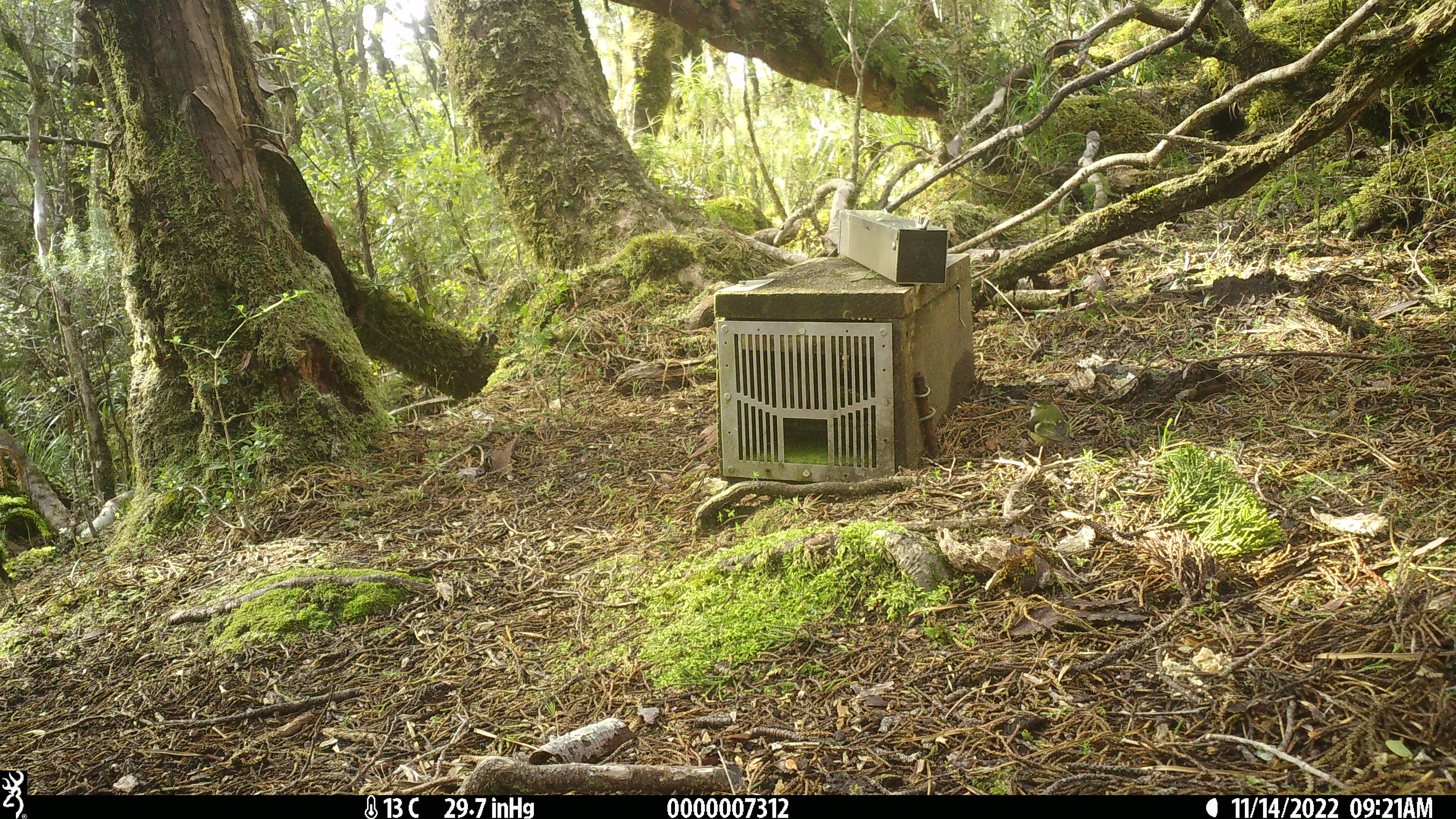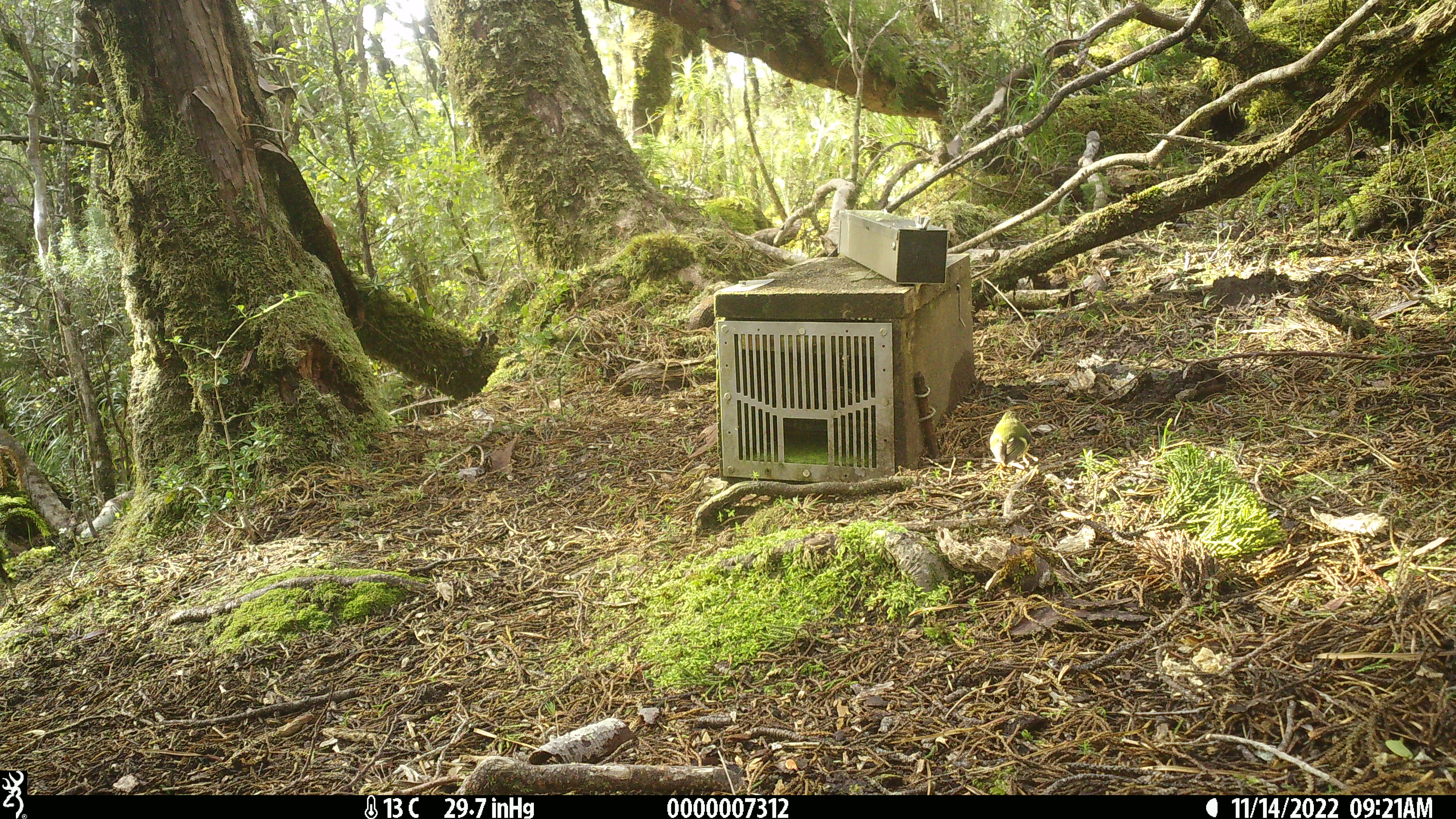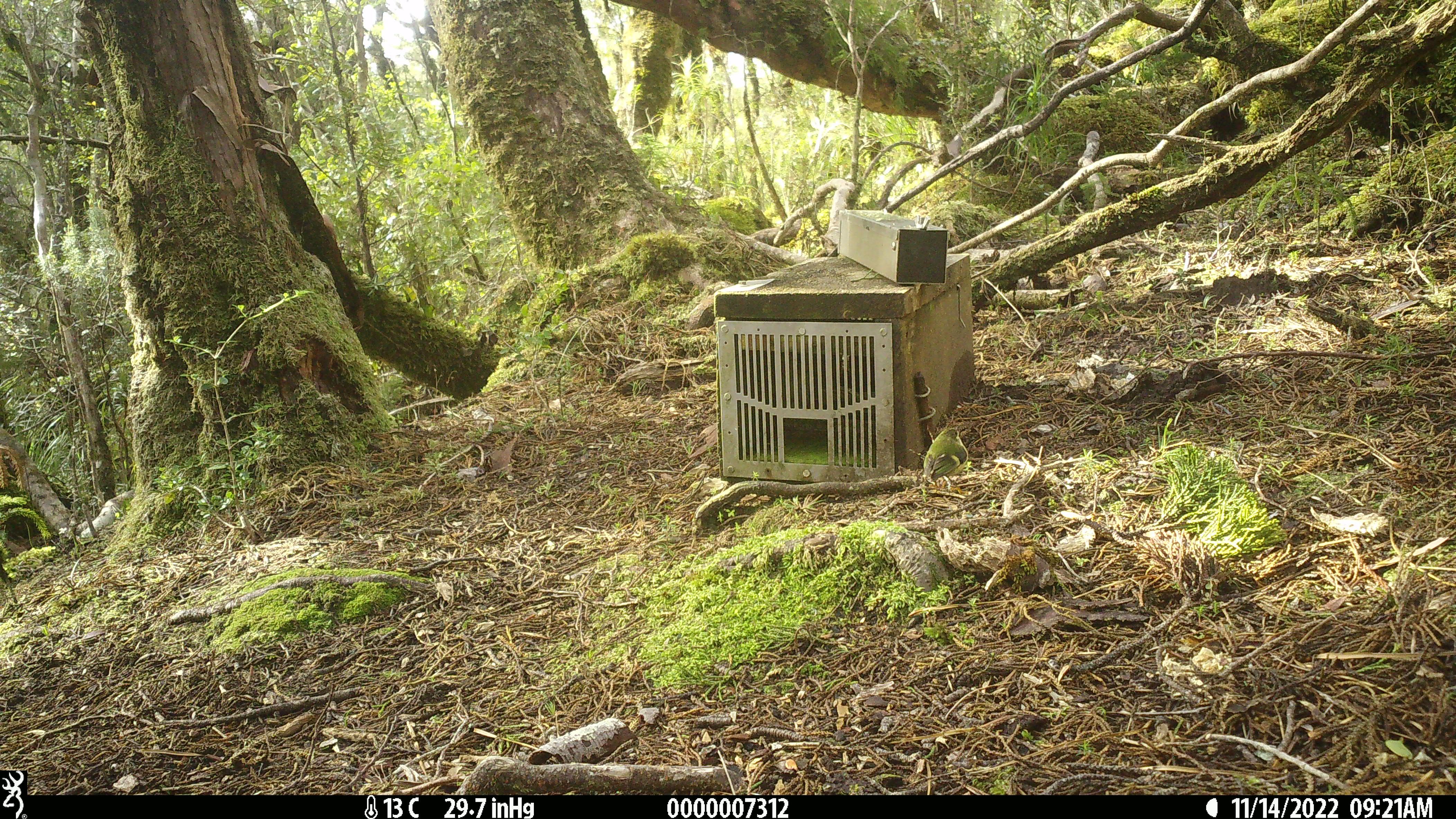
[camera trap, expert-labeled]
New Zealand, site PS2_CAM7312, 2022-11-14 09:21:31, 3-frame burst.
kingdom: Animalia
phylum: Chordata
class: Aves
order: Passeriformes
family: Acanthisittidae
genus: Acanthisitta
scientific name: Acanthisitta chloris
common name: rifleman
Rifleman (Acanthisitta chloris).